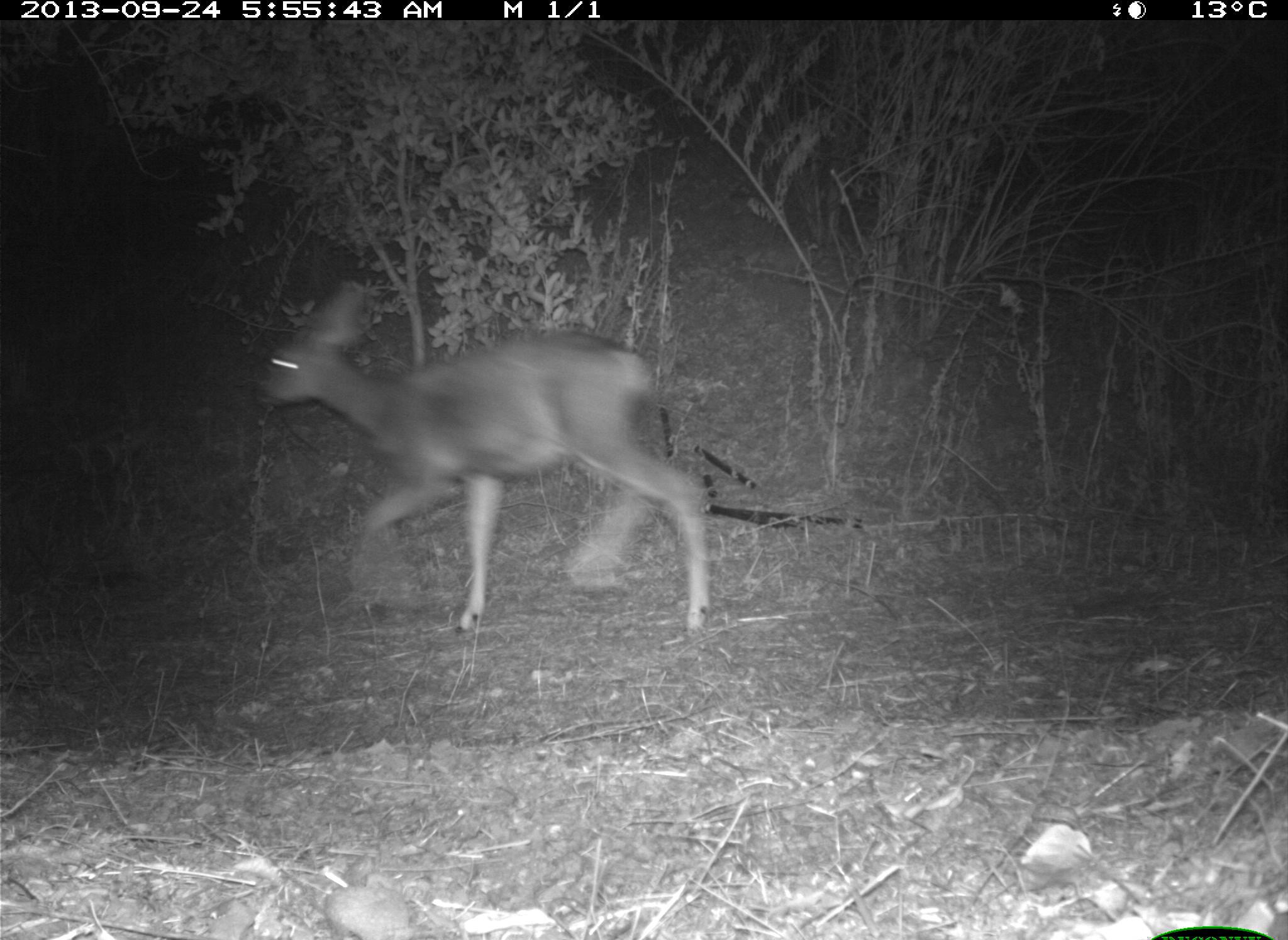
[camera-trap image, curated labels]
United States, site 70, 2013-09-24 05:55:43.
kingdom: Animalia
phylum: Chordata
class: Mammalia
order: Artiodactyla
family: Cervidae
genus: Odocoileus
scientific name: Odocoileus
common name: deer